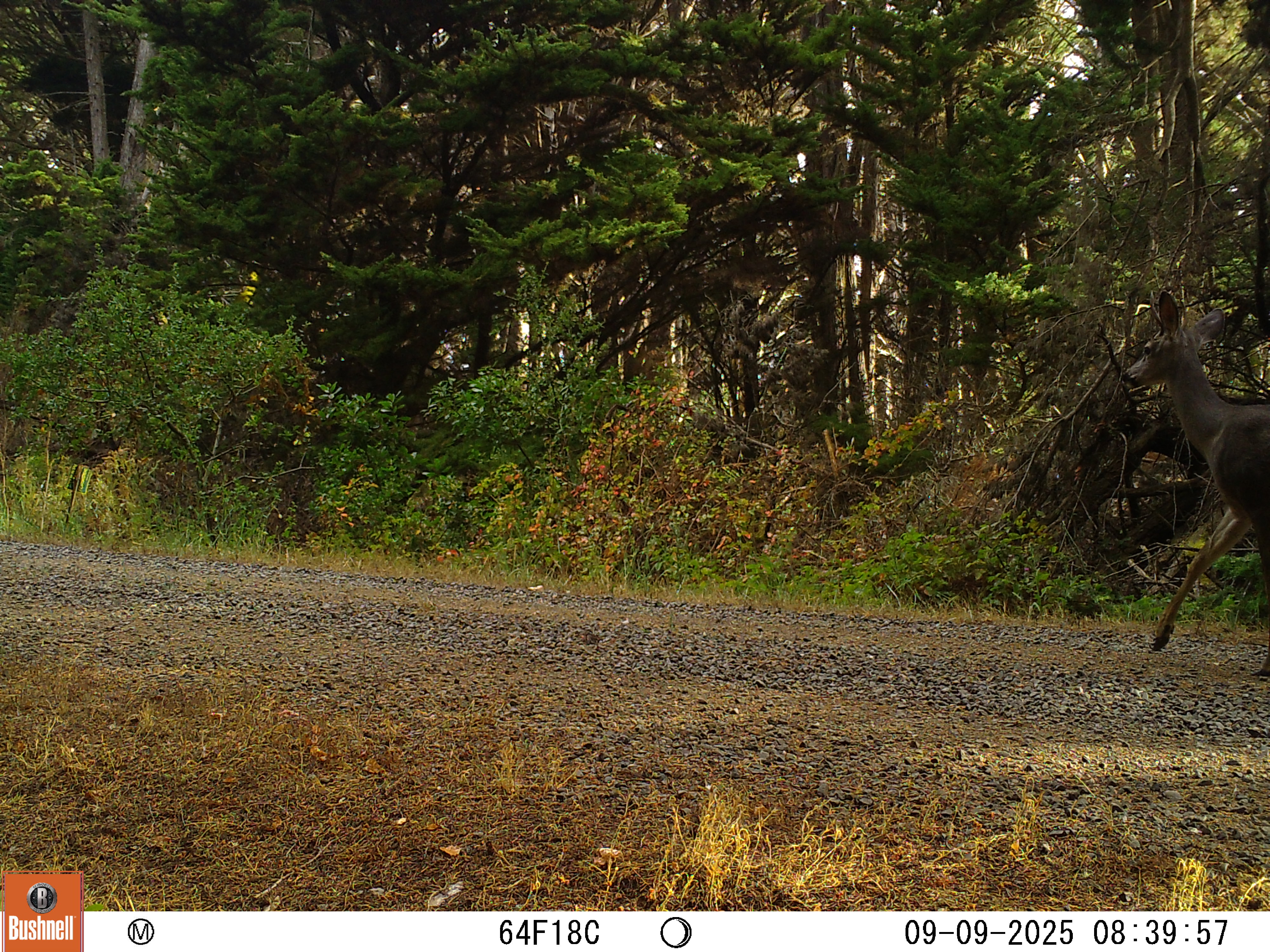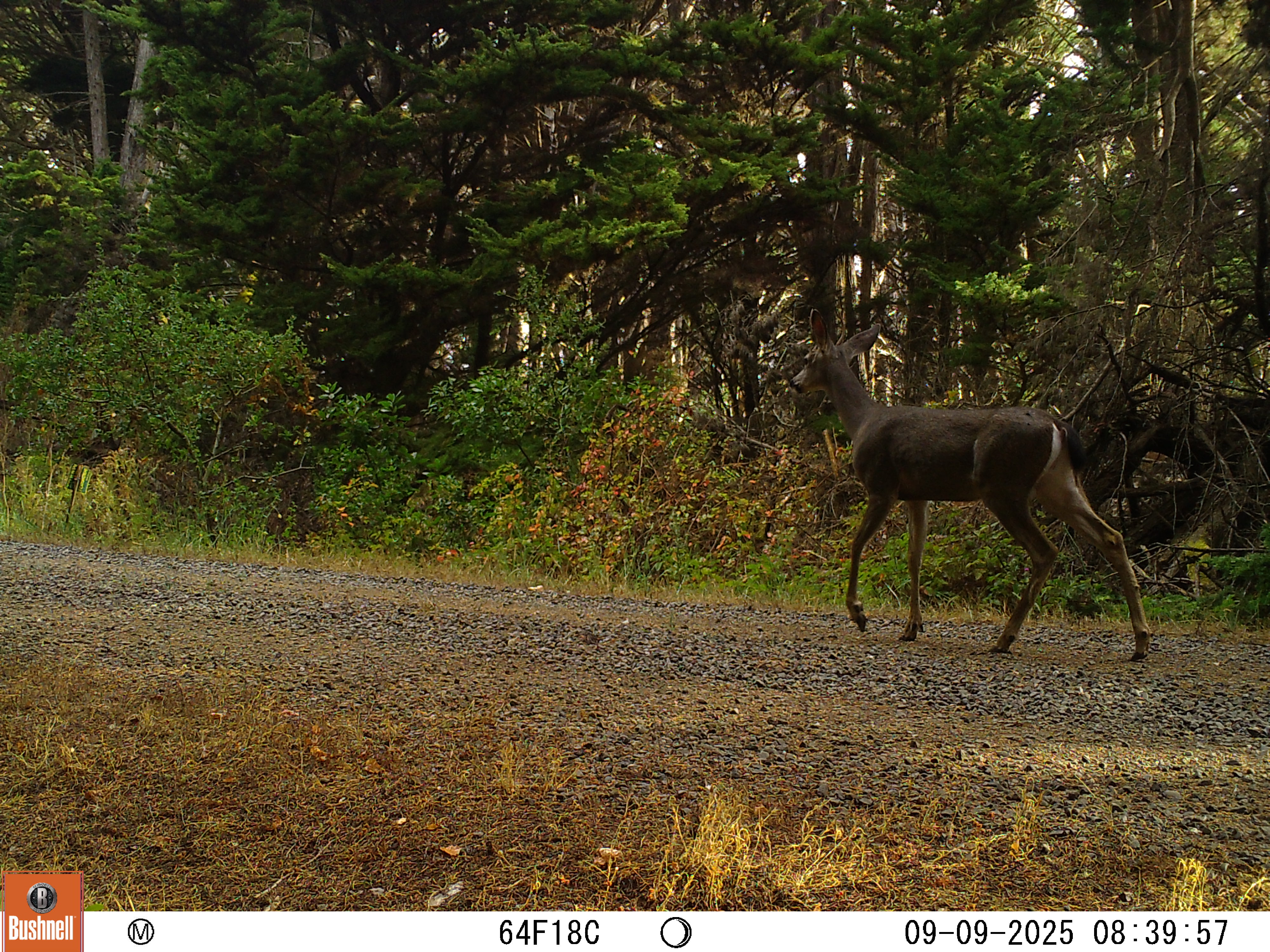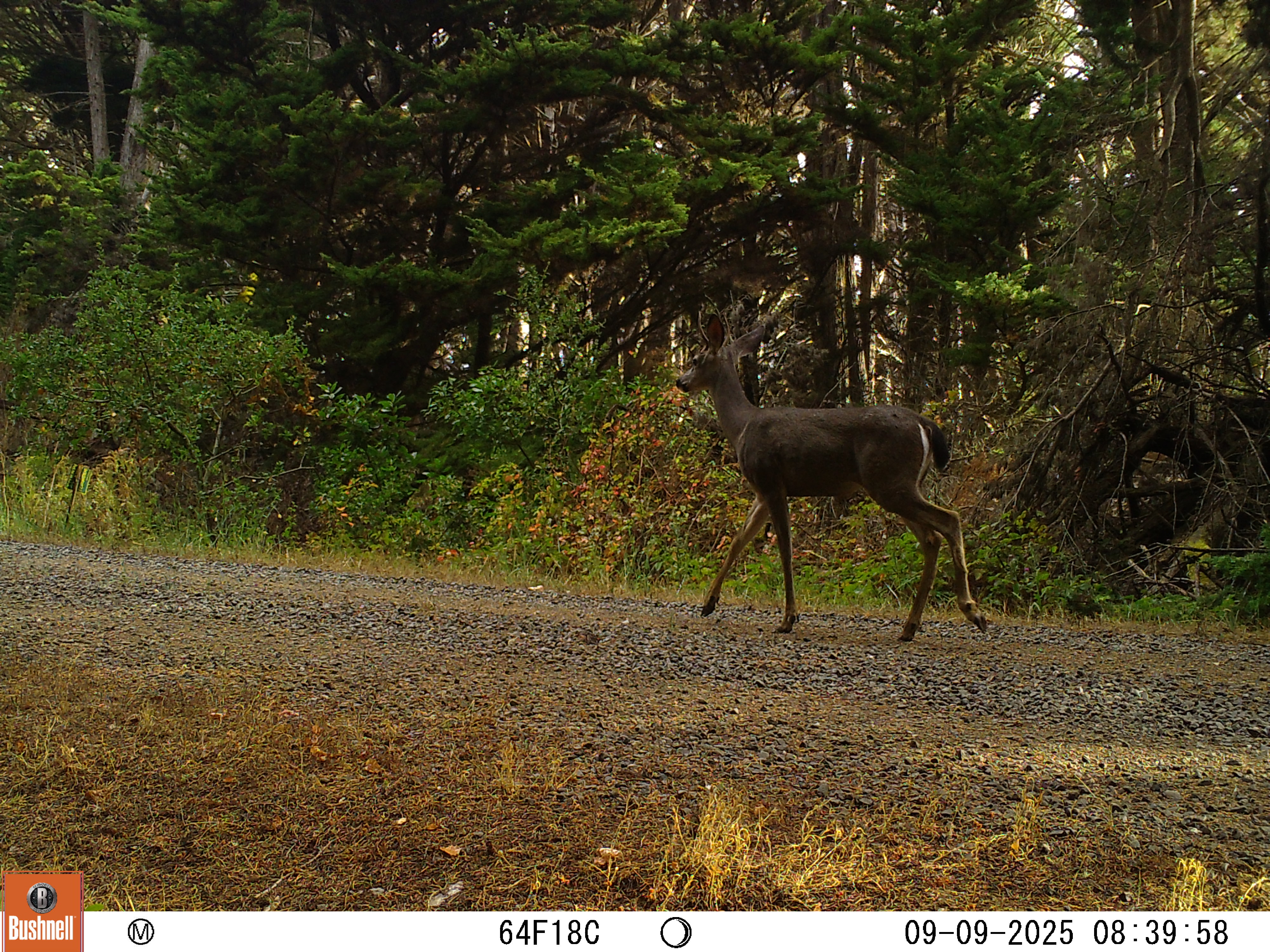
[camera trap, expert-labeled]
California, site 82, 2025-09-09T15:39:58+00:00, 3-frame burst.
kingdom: Animalia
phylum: Chordata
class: Mammalia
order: Artiodactyla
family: Cervidae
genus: Odocoileus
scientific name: Odocoileus hemionus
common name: mule deer